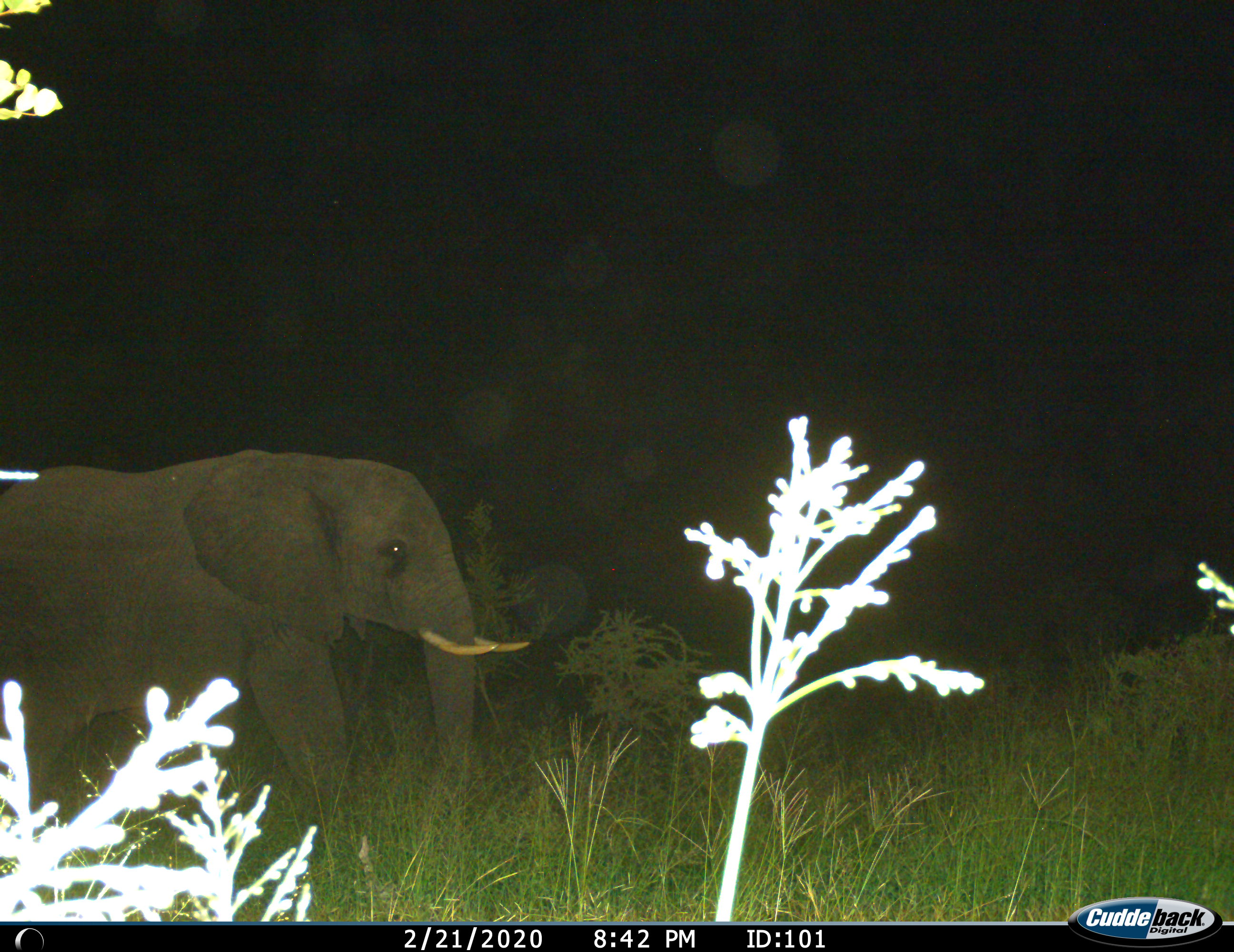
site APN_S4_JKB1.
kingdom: Animalia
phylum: Chordata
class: Mammalia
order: Proboscidea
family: Elephantidae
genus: Loxodonta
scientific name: Loxodonta africana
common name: african bush elephant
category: elephant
Elephant (african bush elephant) (Loxodonta africana), count 1. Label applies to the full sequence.